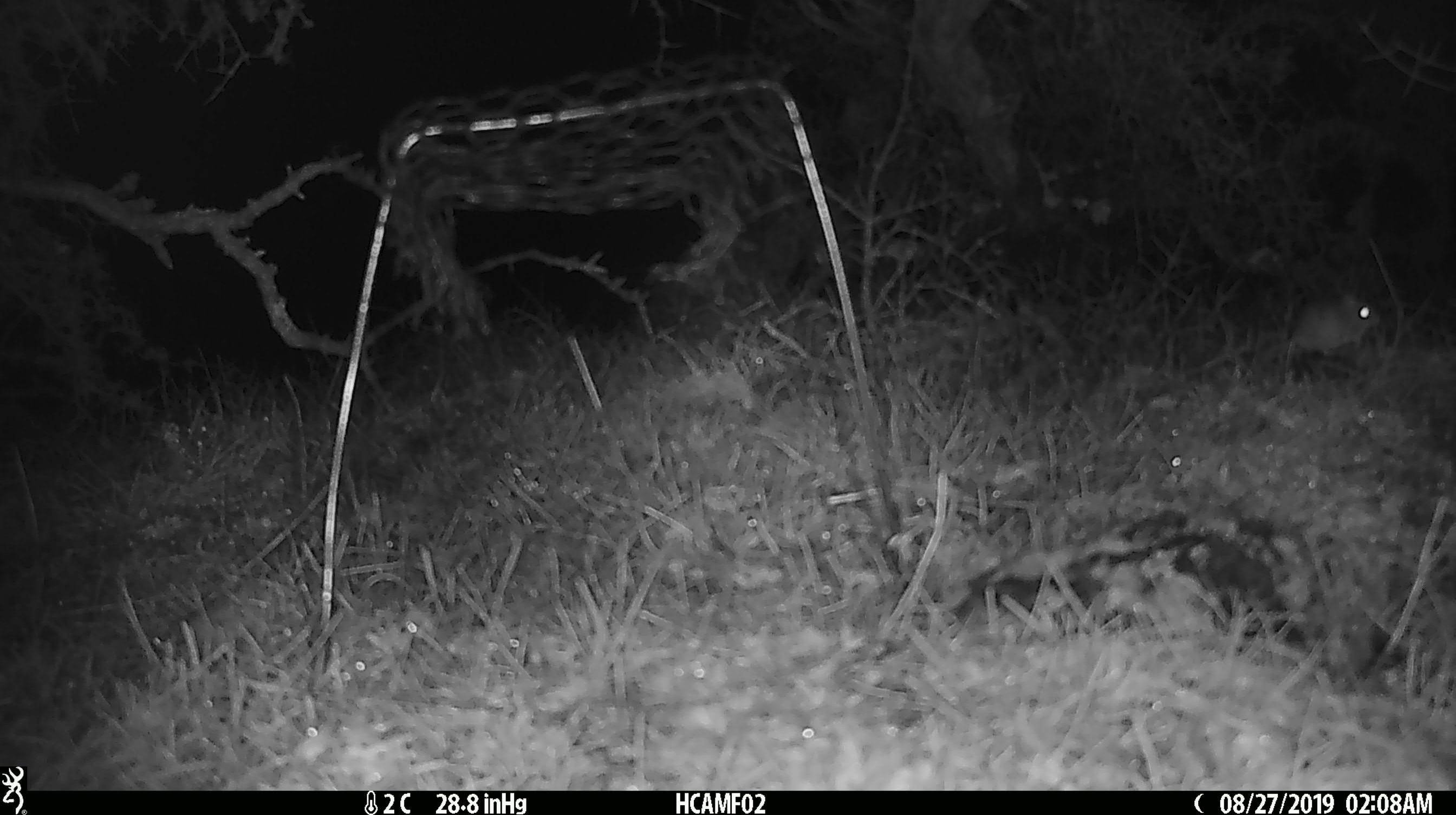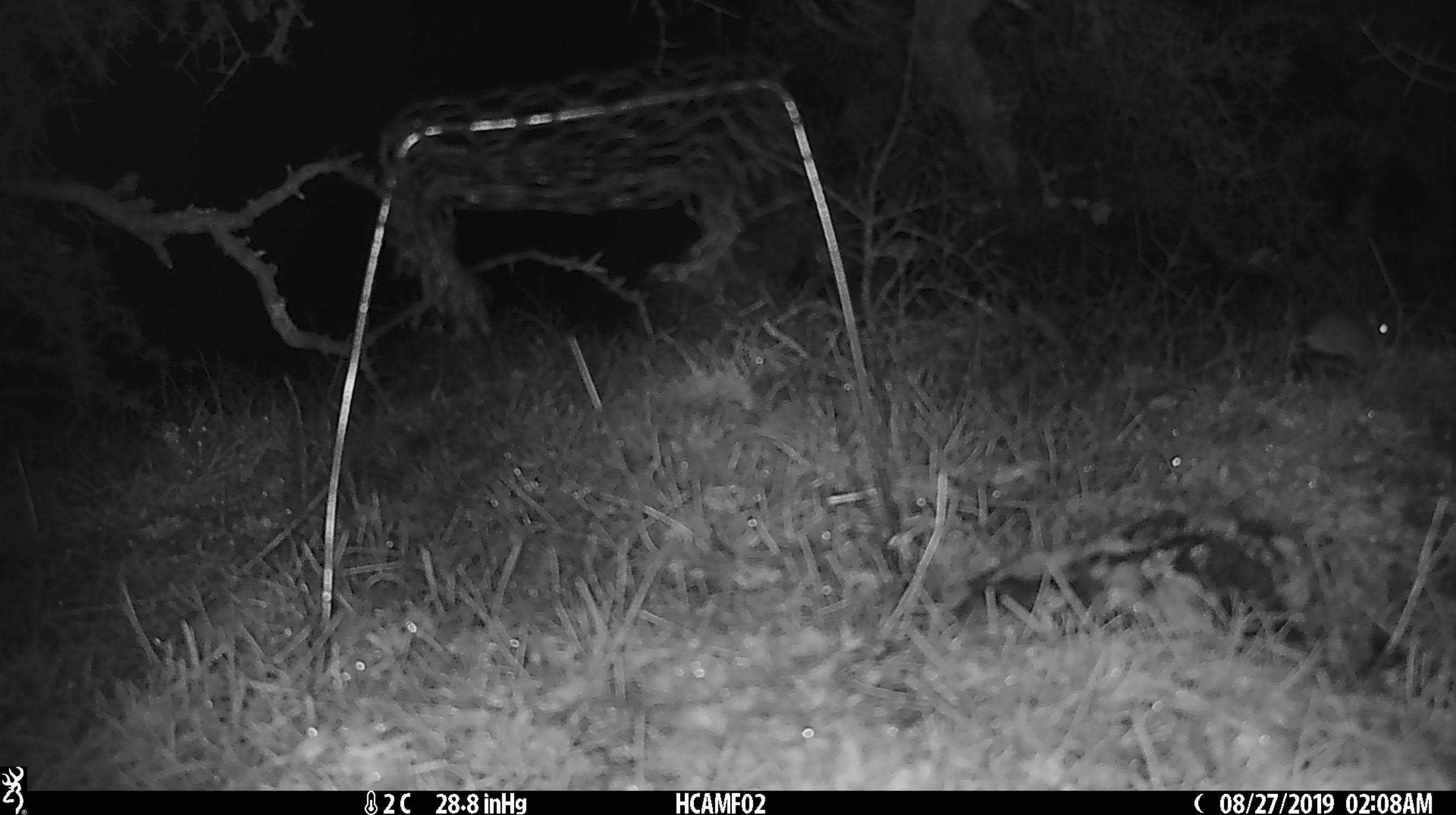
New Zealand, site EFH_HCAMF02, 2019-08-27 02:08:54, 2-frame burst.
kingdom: Animalia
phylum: Chordata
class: Mammalia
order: Rodentia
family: Muridae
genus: Mus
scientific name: Mus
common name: mouse